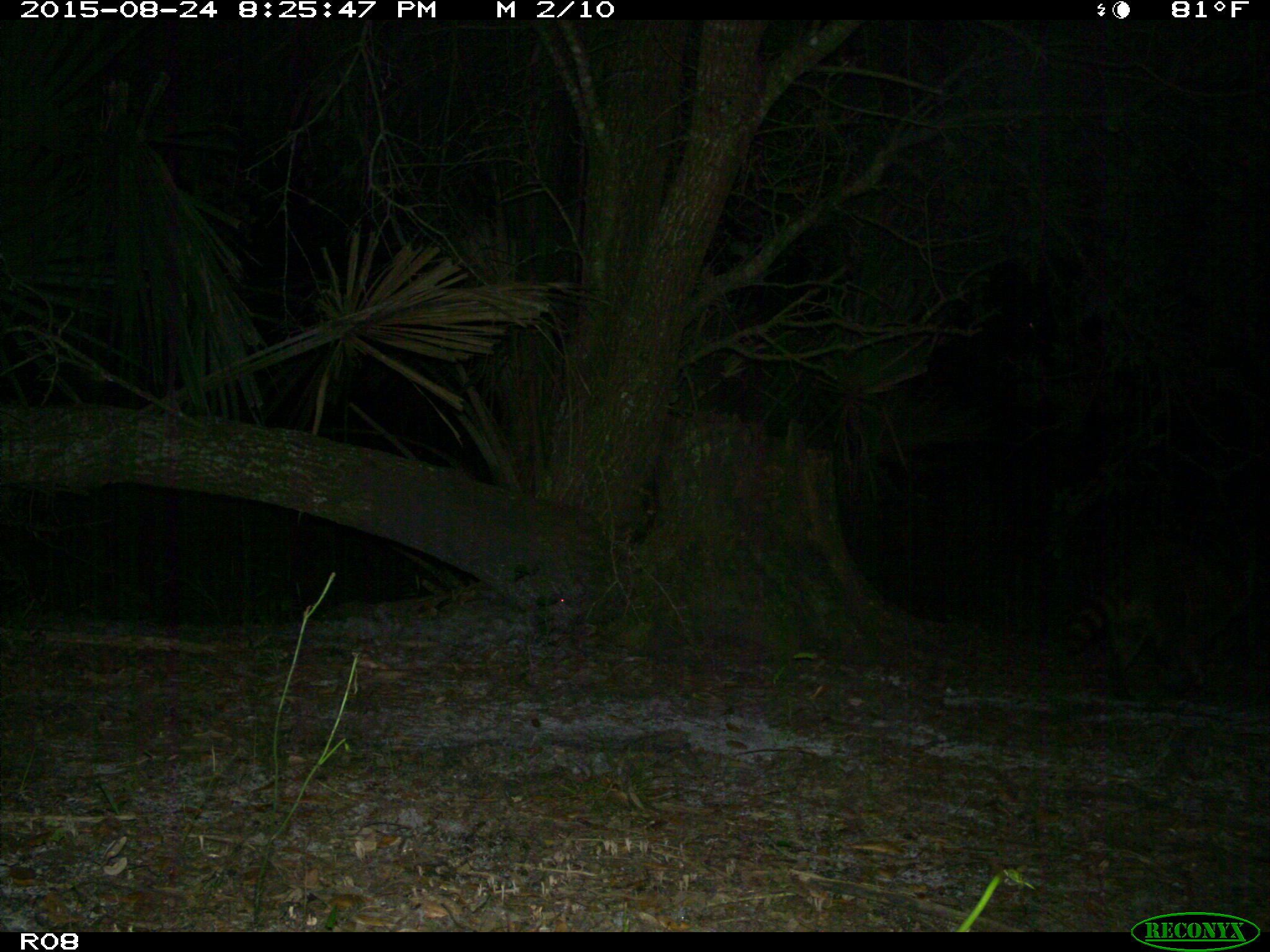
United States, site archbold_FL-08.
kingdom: Animalia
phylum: Chordata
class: Mammalia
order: Carnivora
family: Procyonidae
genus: Procyon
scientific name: Procyon lotor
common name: common raccoon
Procyon lotor (common raccoon).